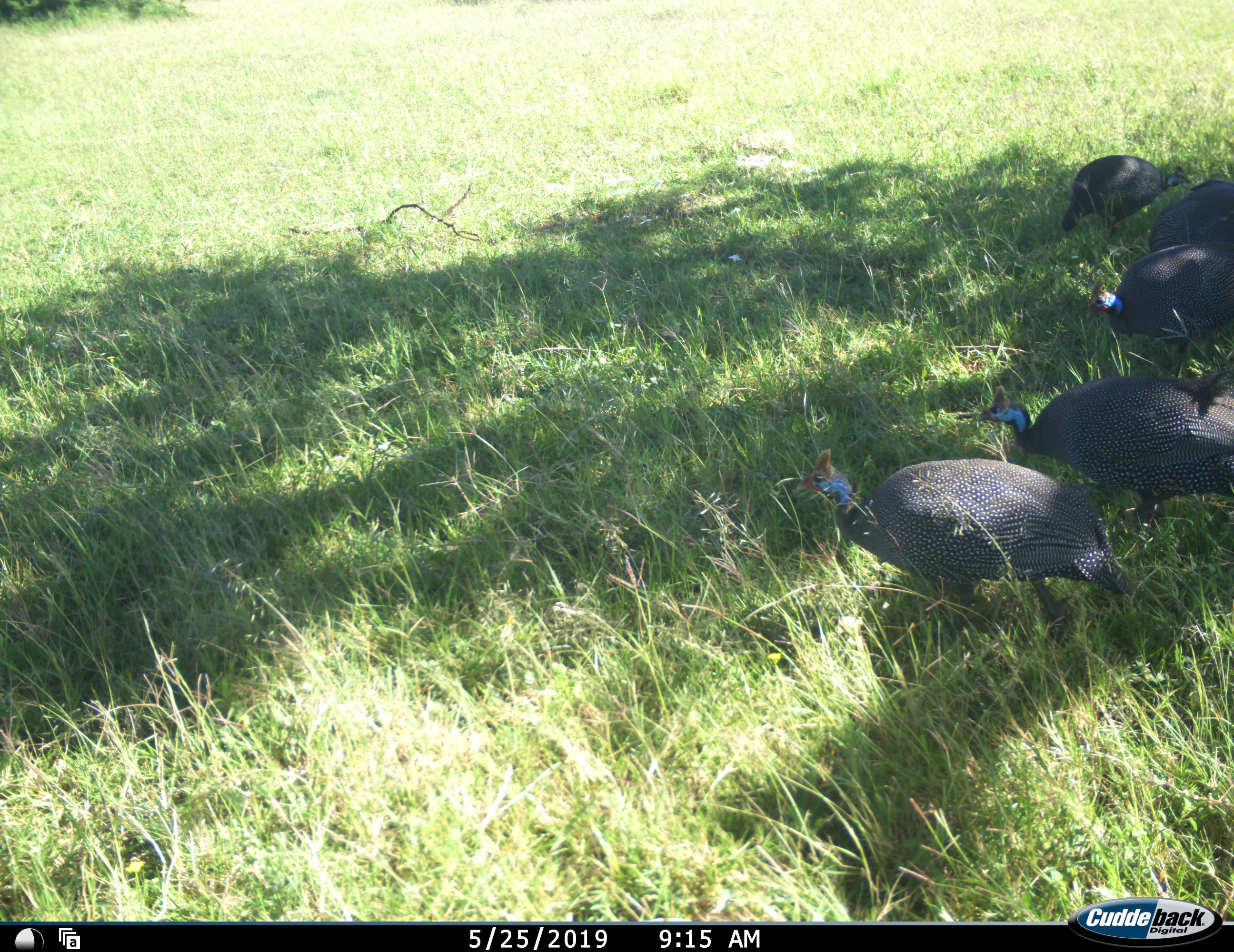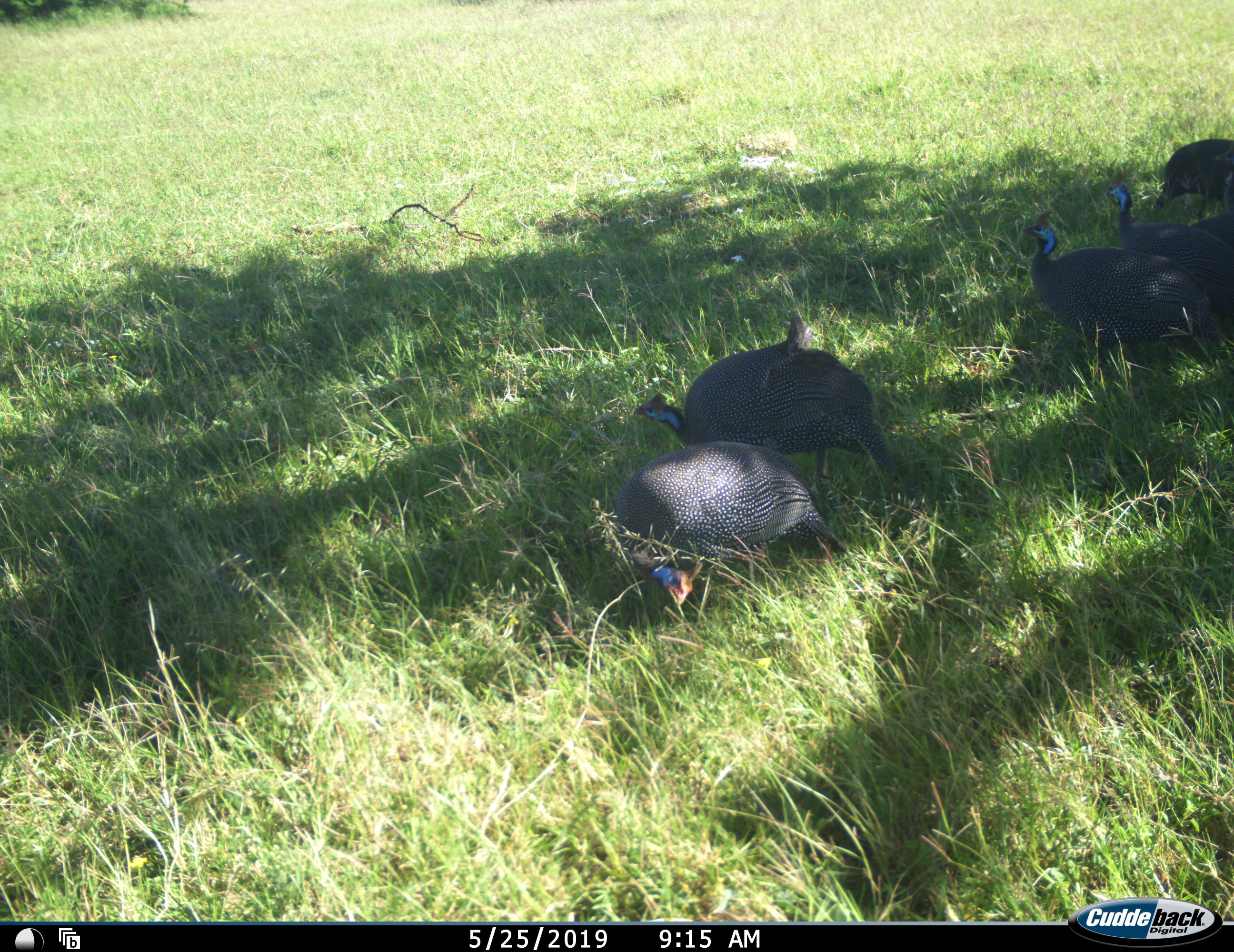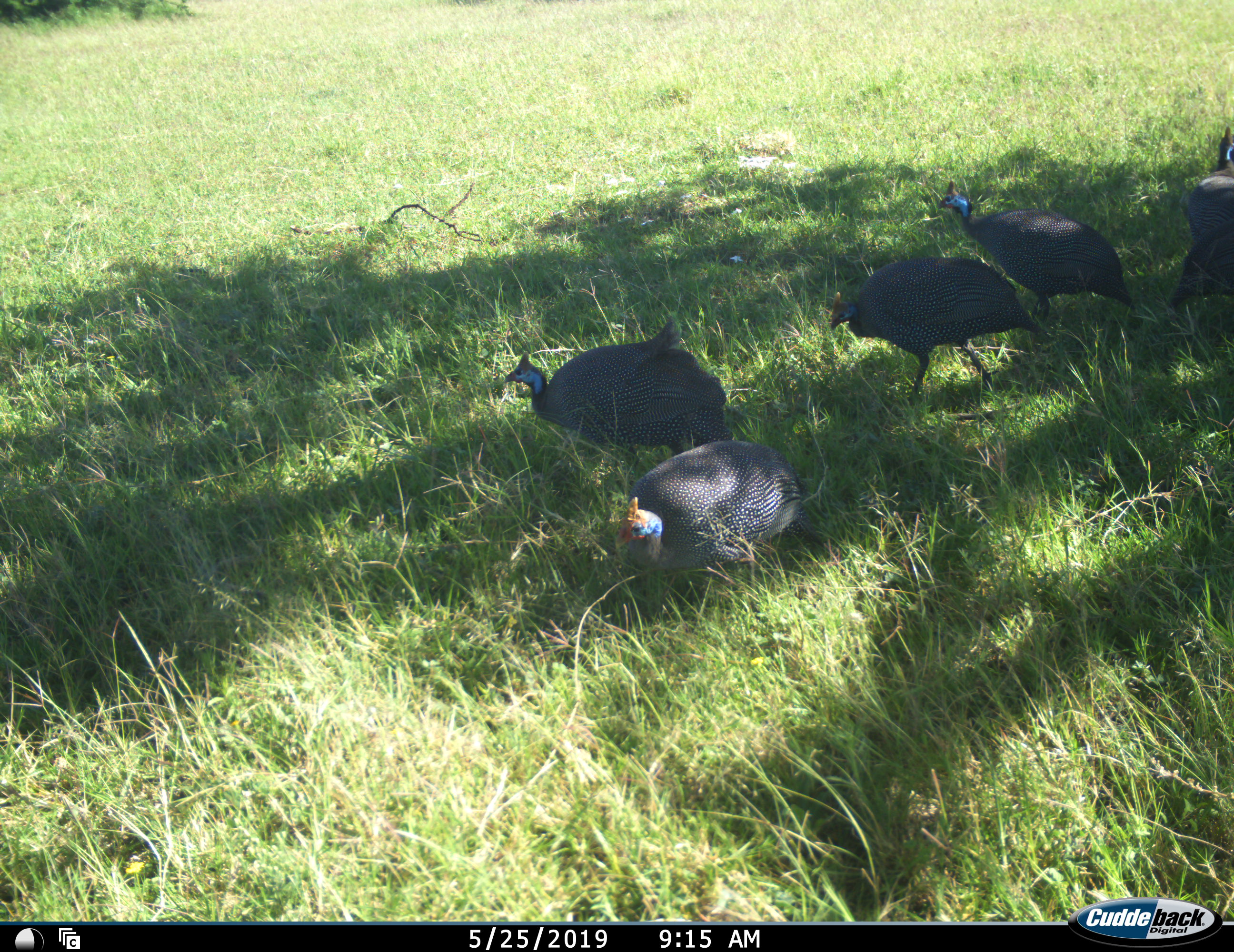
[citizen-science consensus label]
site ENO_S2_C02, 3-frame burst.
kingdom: Animalia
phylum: Chordata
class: Aves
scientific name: Aves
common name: bird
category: birdother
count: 5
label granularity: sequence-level